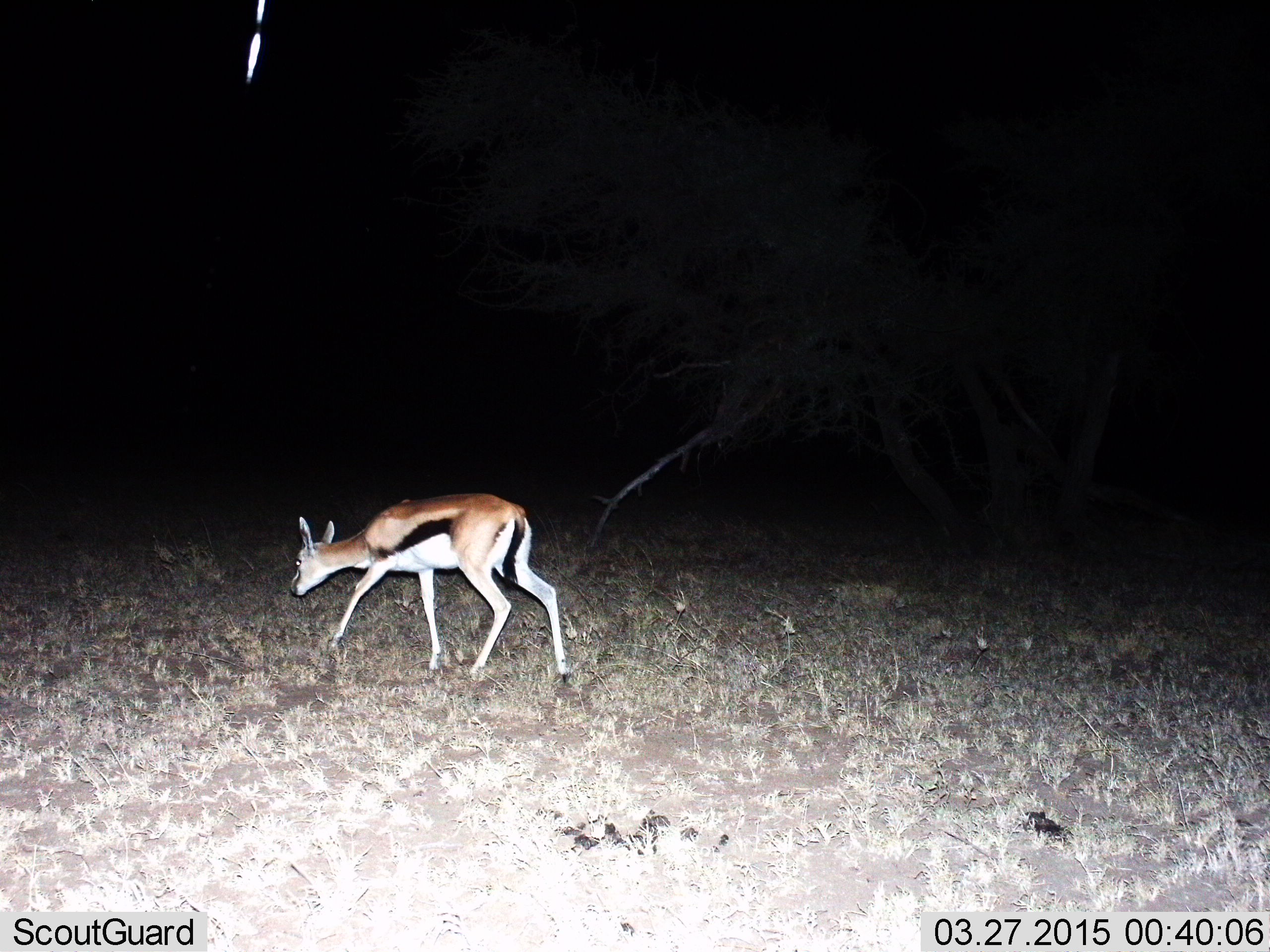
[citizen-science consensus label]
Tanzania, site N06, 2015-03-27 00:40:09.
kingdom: Animalia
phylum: Chordata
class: Mammalia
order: Artiodactyla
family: Bovidae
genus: Eudorcas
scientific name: Eudorcas thomsonii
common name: thomson's gazelle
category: gazellethomsons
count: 1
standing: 0%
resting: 0%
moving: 90%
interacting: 0%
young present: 0%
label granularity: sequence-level